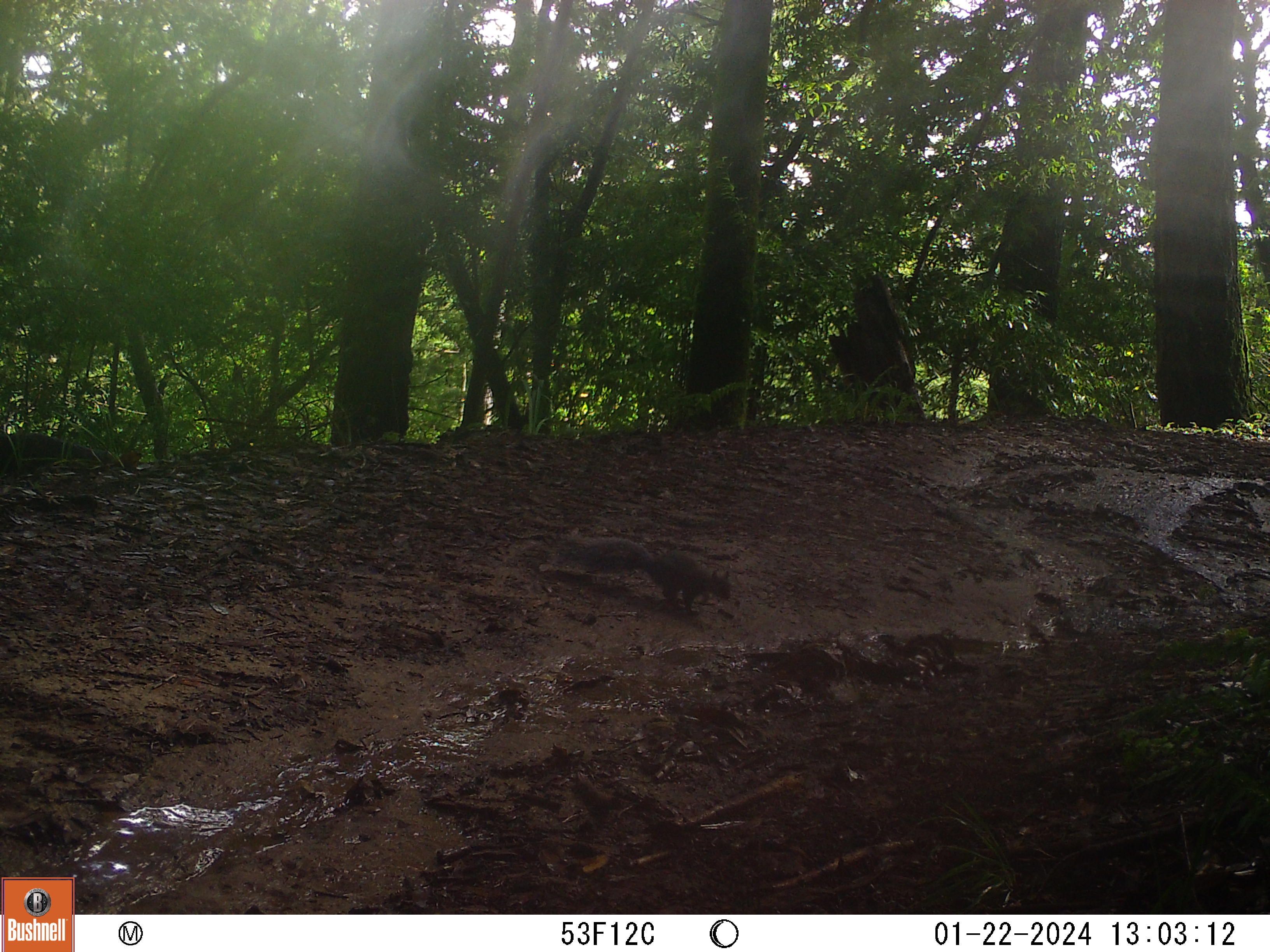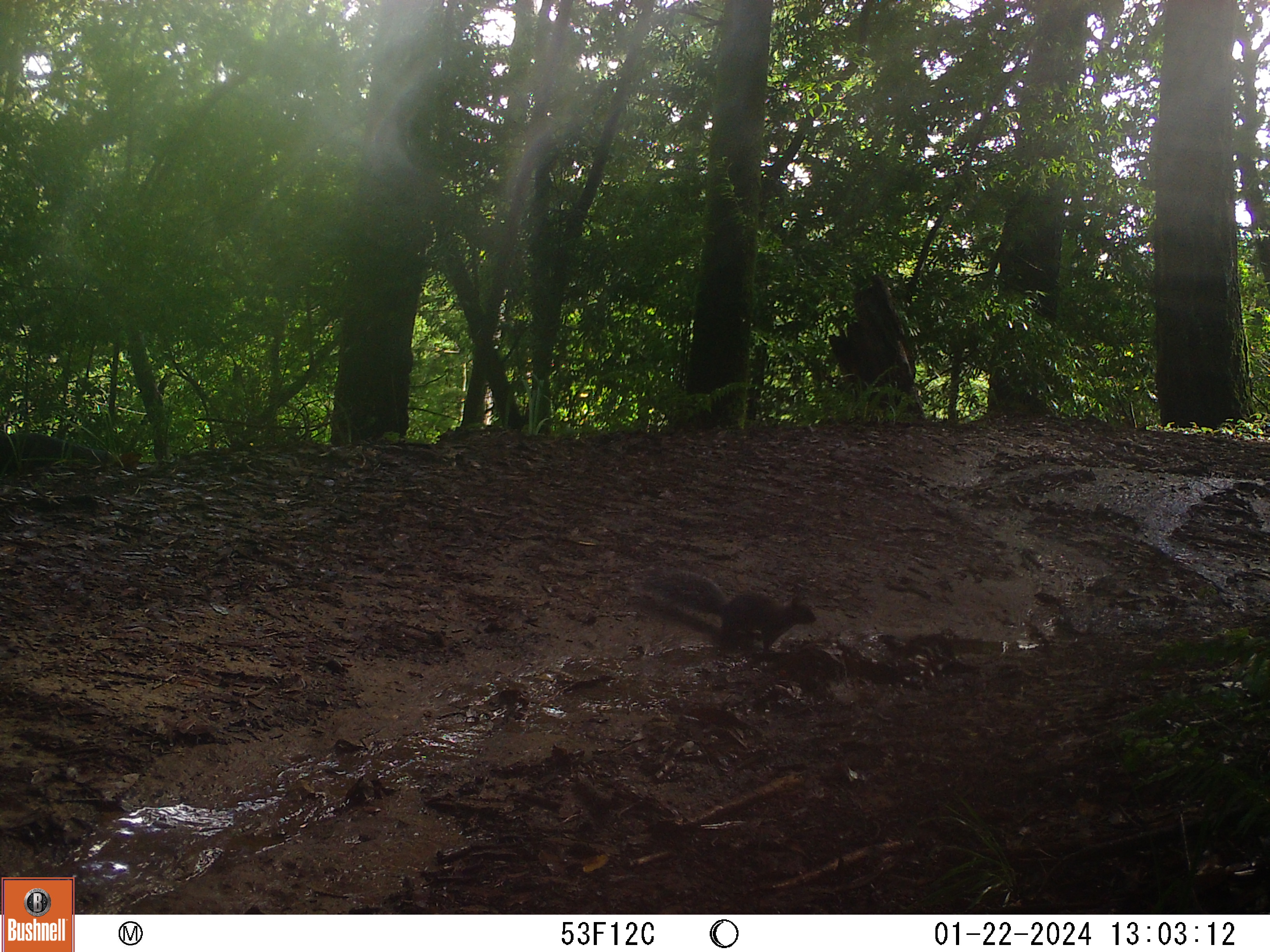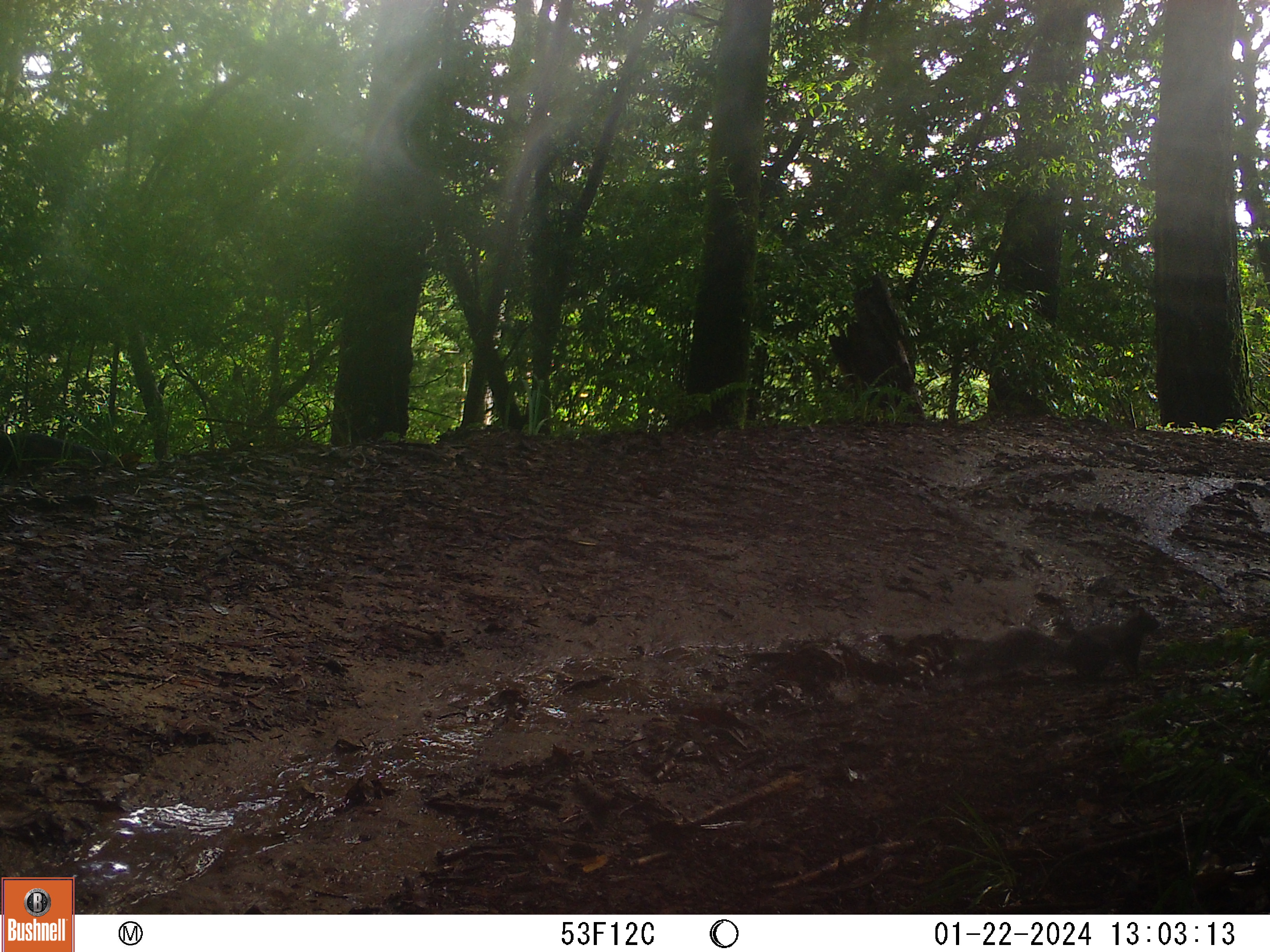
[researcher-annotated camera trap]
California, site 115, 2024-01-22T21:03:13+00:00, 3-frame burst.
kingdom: Animalia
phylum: Chordata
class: Mammalia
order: Rodentia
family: Sciuridae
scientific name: Sciuridae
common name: squirrel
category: unknown squirrel